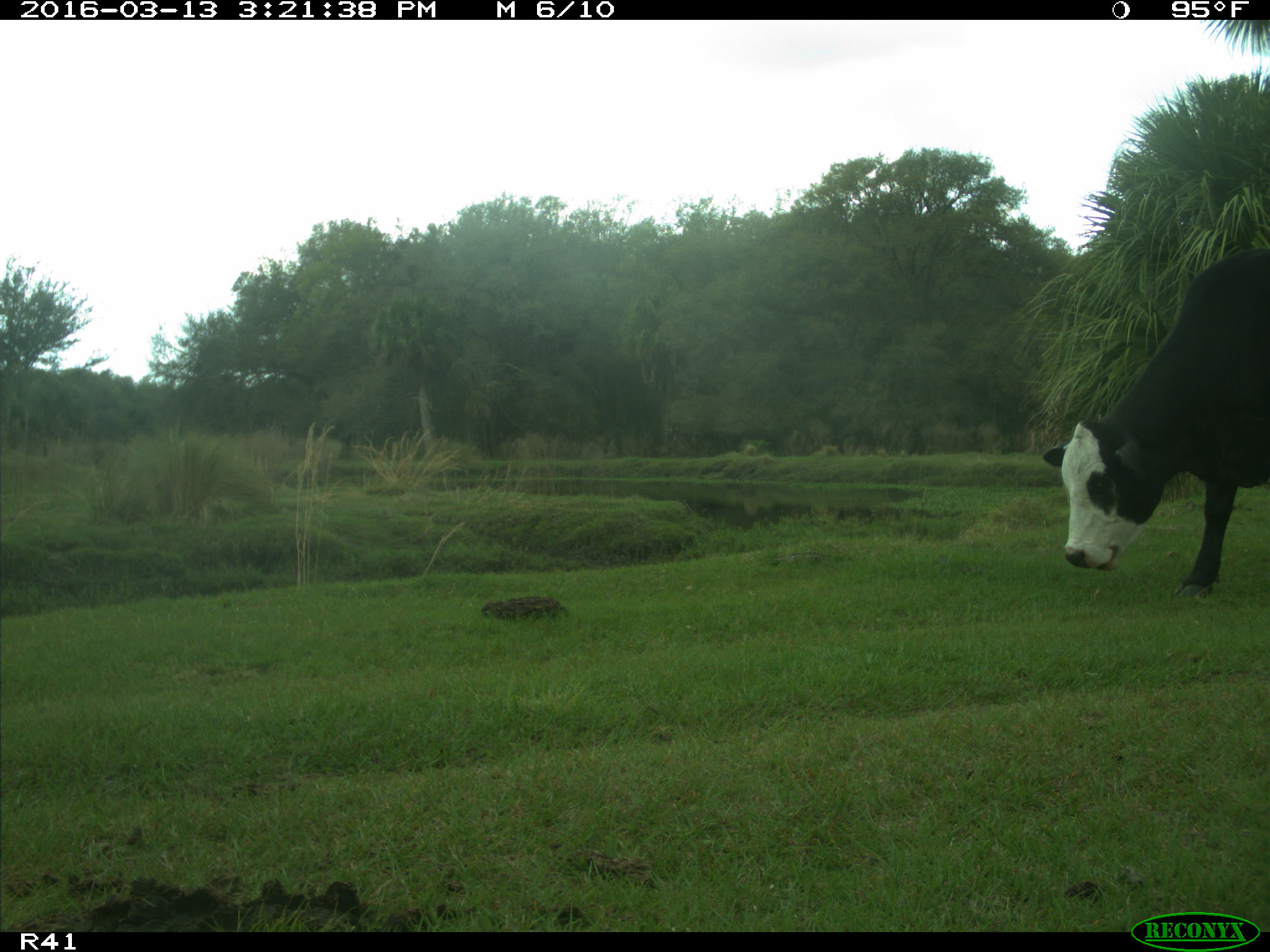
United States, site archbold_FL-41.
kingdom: Animalia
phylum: Chordata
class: Mammalia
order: Artiodactyla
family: Bovidae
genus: Bos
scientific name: Bos taurus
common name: domestic cow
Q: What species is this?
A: Bos taurus (domestic cow).